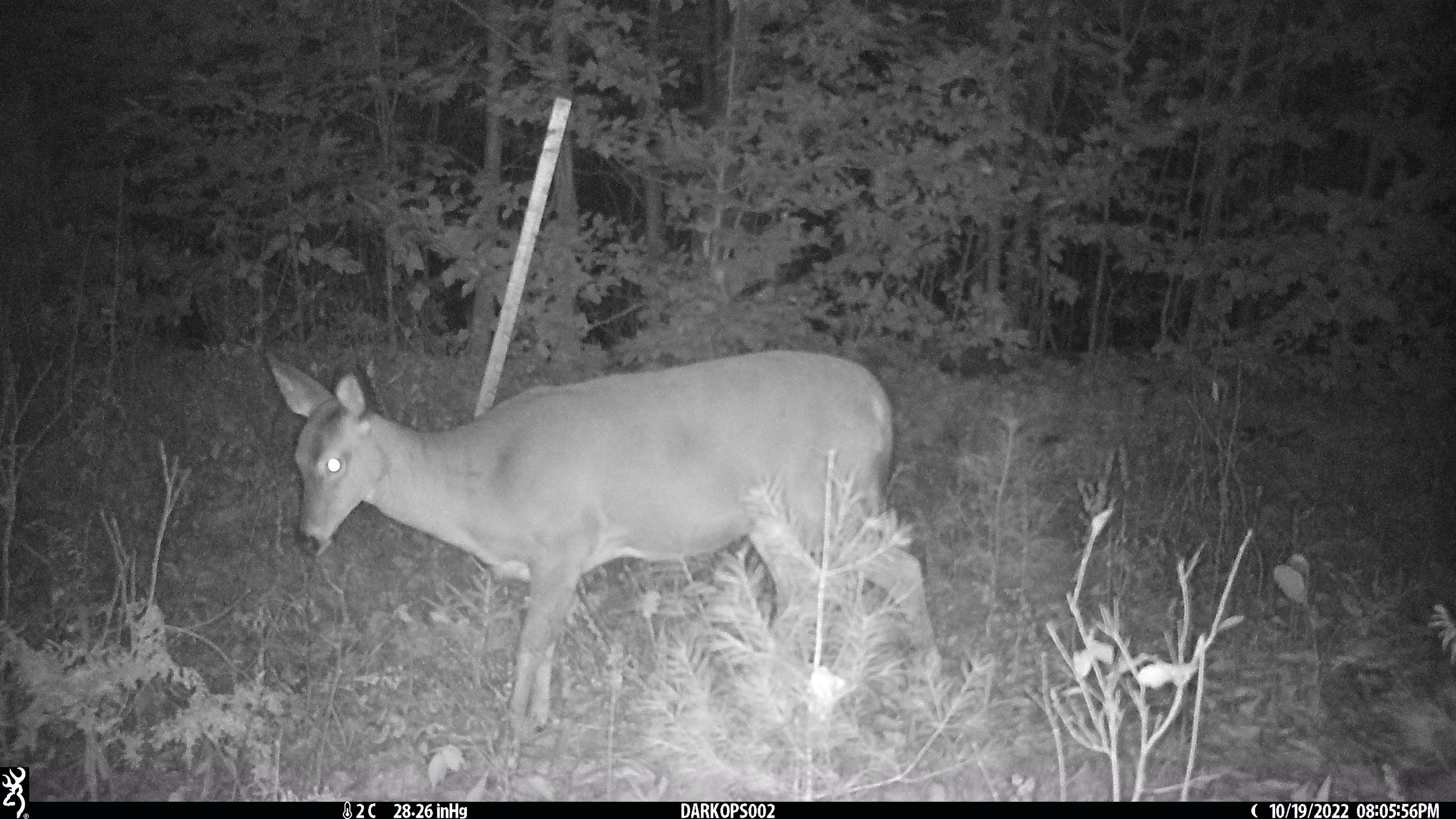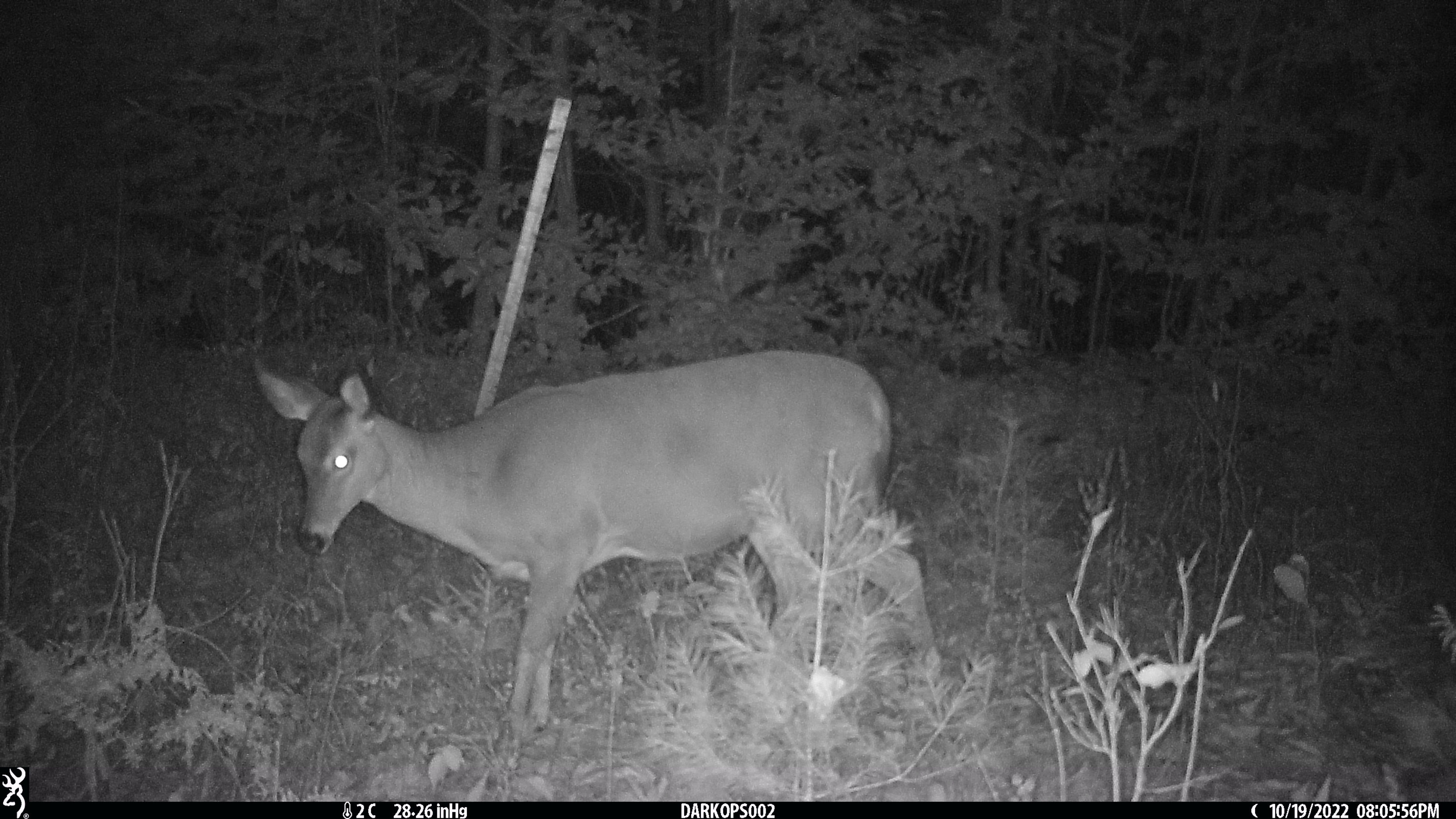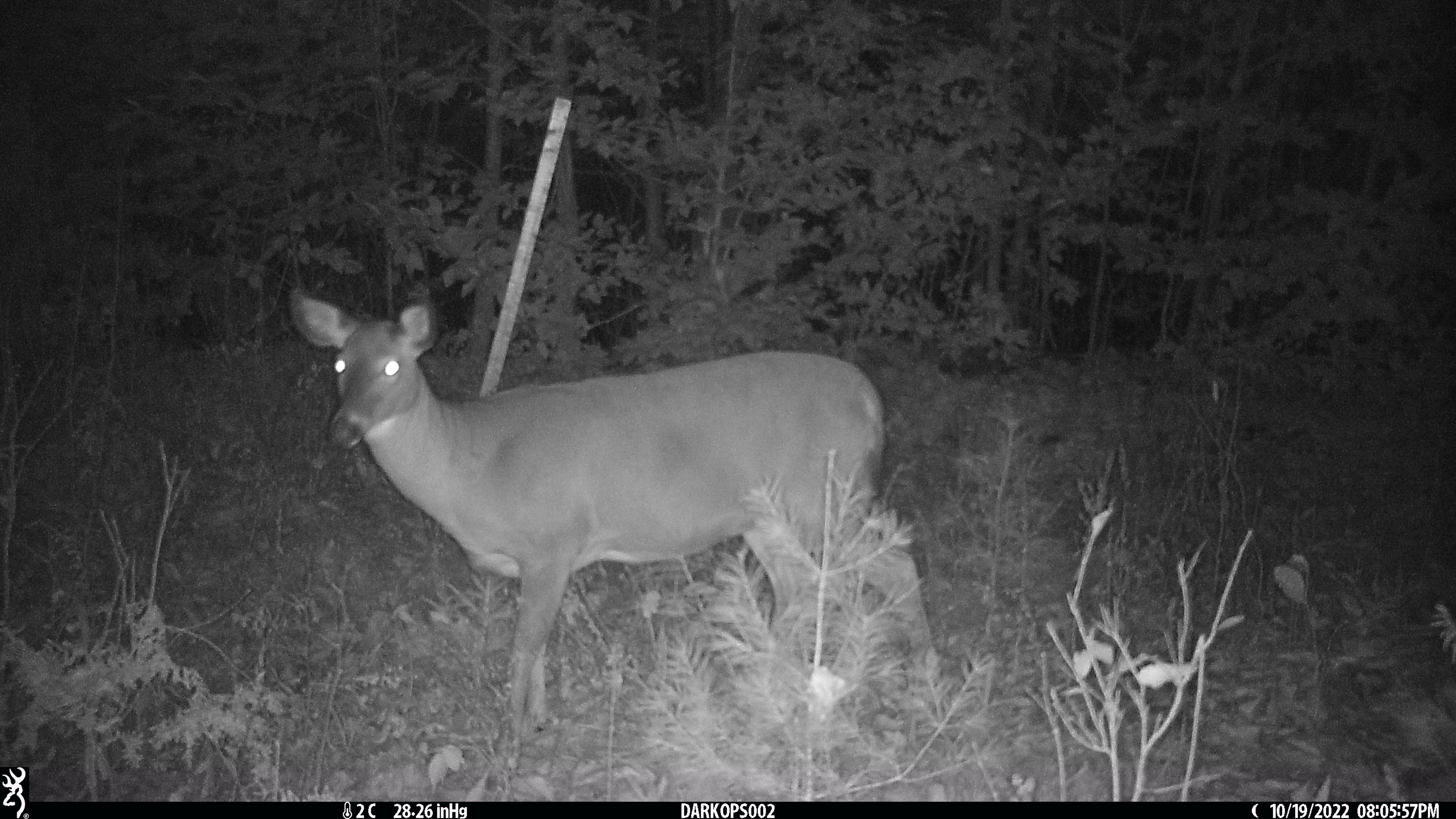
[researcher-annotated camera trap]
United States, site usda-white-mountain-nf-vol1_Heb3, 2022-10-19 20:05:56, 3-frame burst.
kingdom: Animalia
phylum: Chordata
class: Mammalia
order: Artiodactyla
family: Cervidae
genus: Odocoileus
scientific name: Odocoileus virginianus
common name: white-tailed deer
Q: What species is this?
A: White-tailed deer (Odocoileus virginianus).